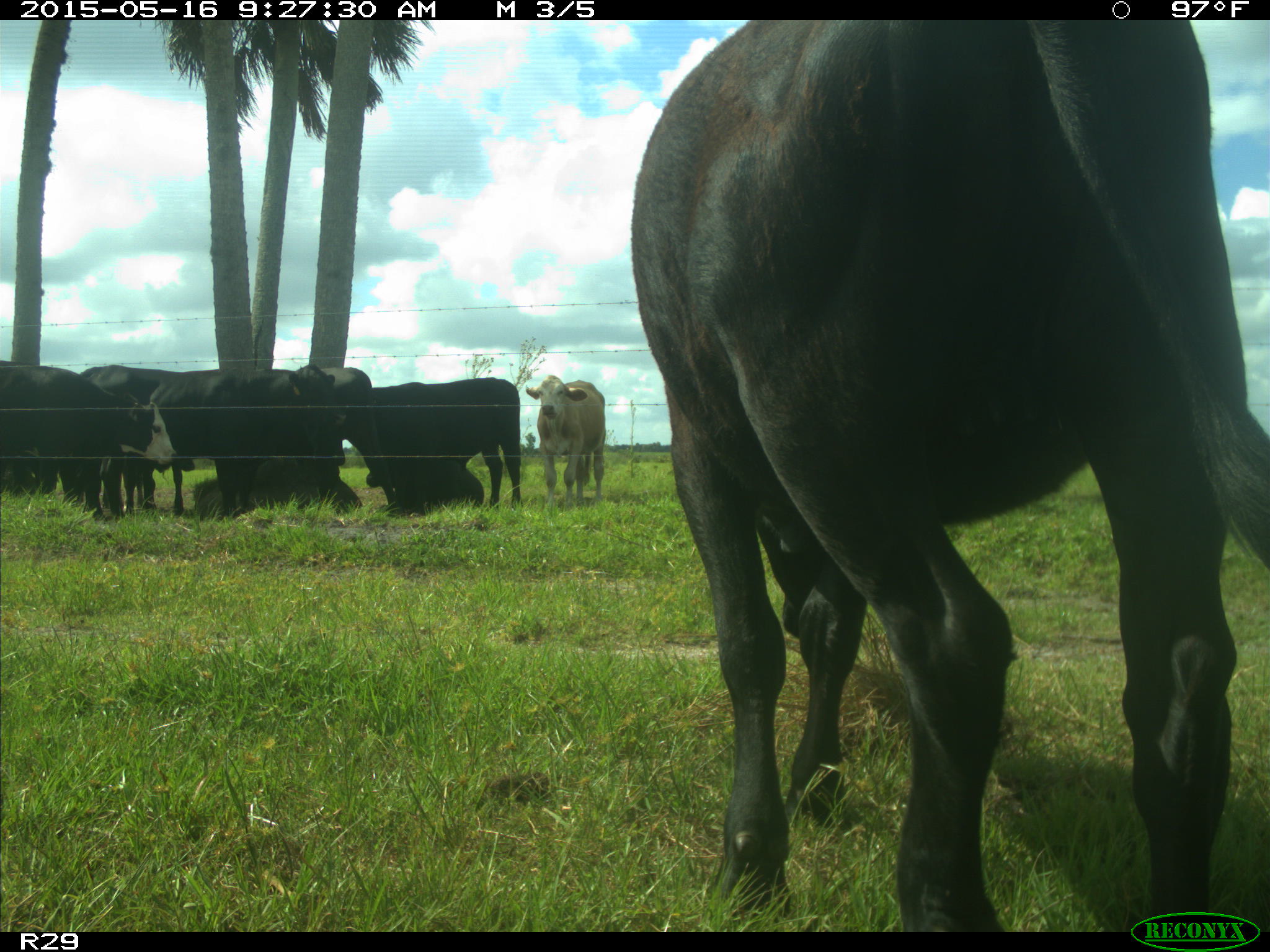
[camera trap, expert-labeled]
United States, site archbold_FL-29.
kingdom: Animalia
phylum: Chordata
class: Mammalia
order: Artiodactyla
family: Bovidae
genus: Bos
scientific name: Bos taurus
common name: domestic cow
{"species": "Bos taurus (domestic cow)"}